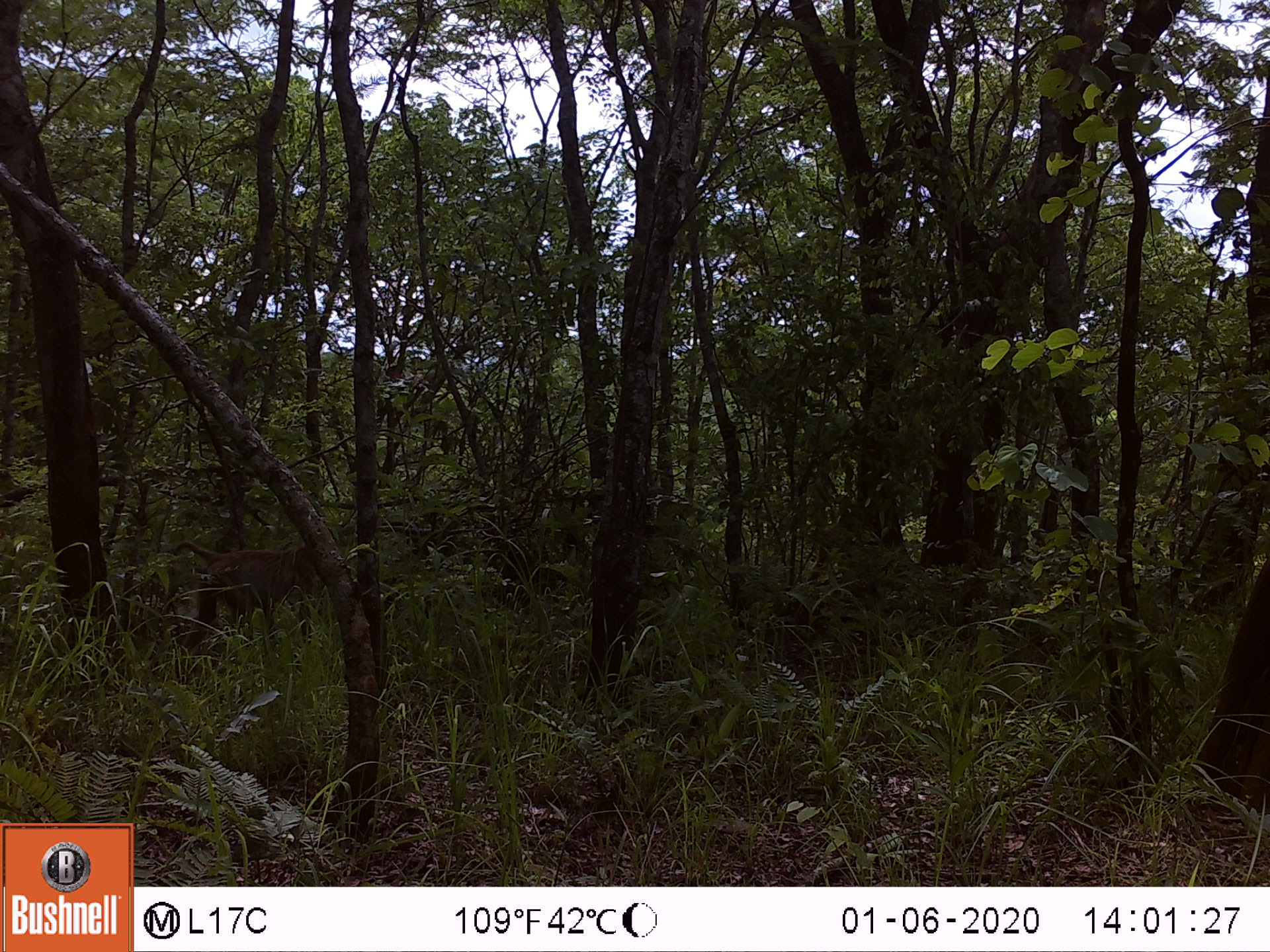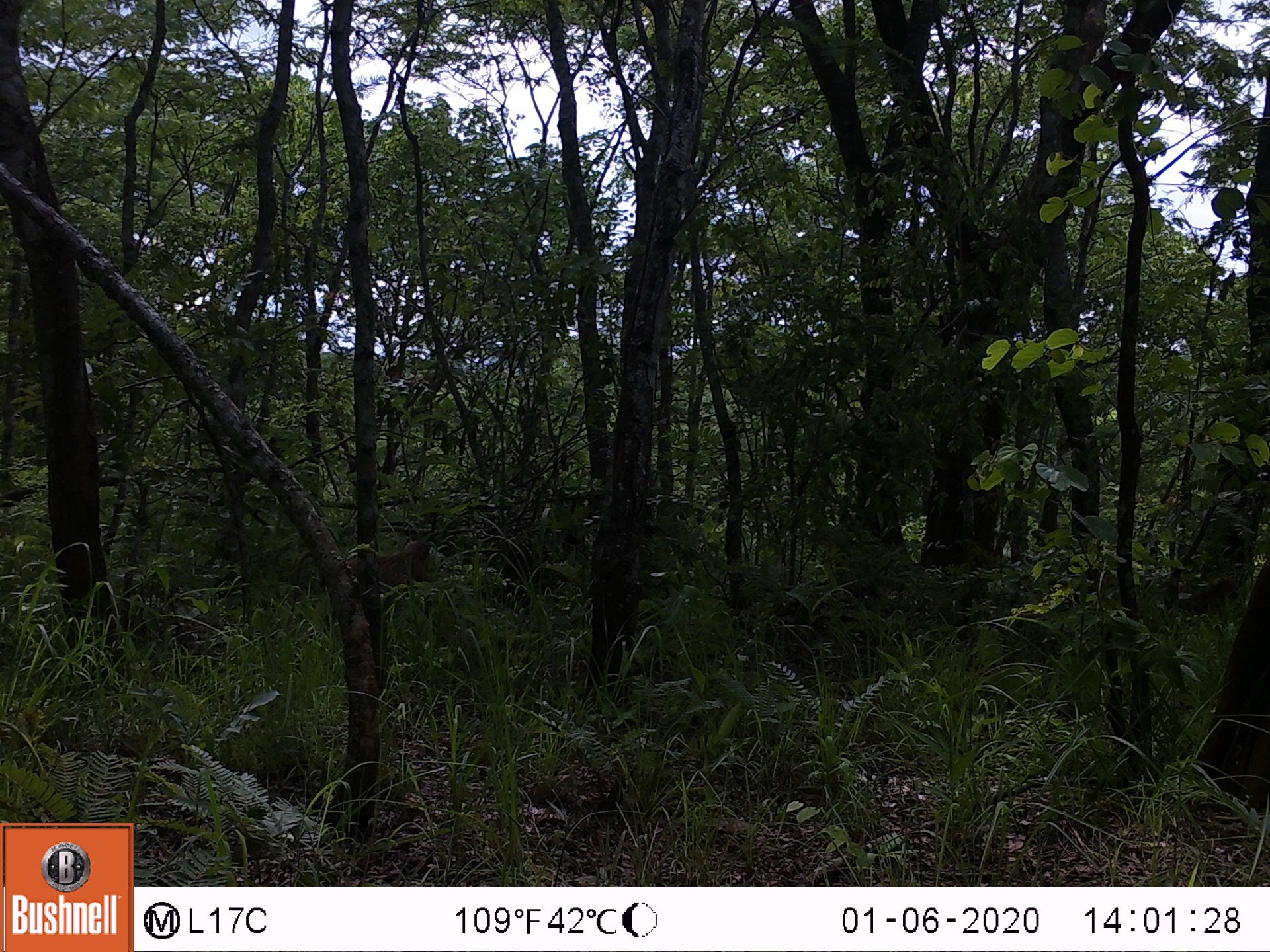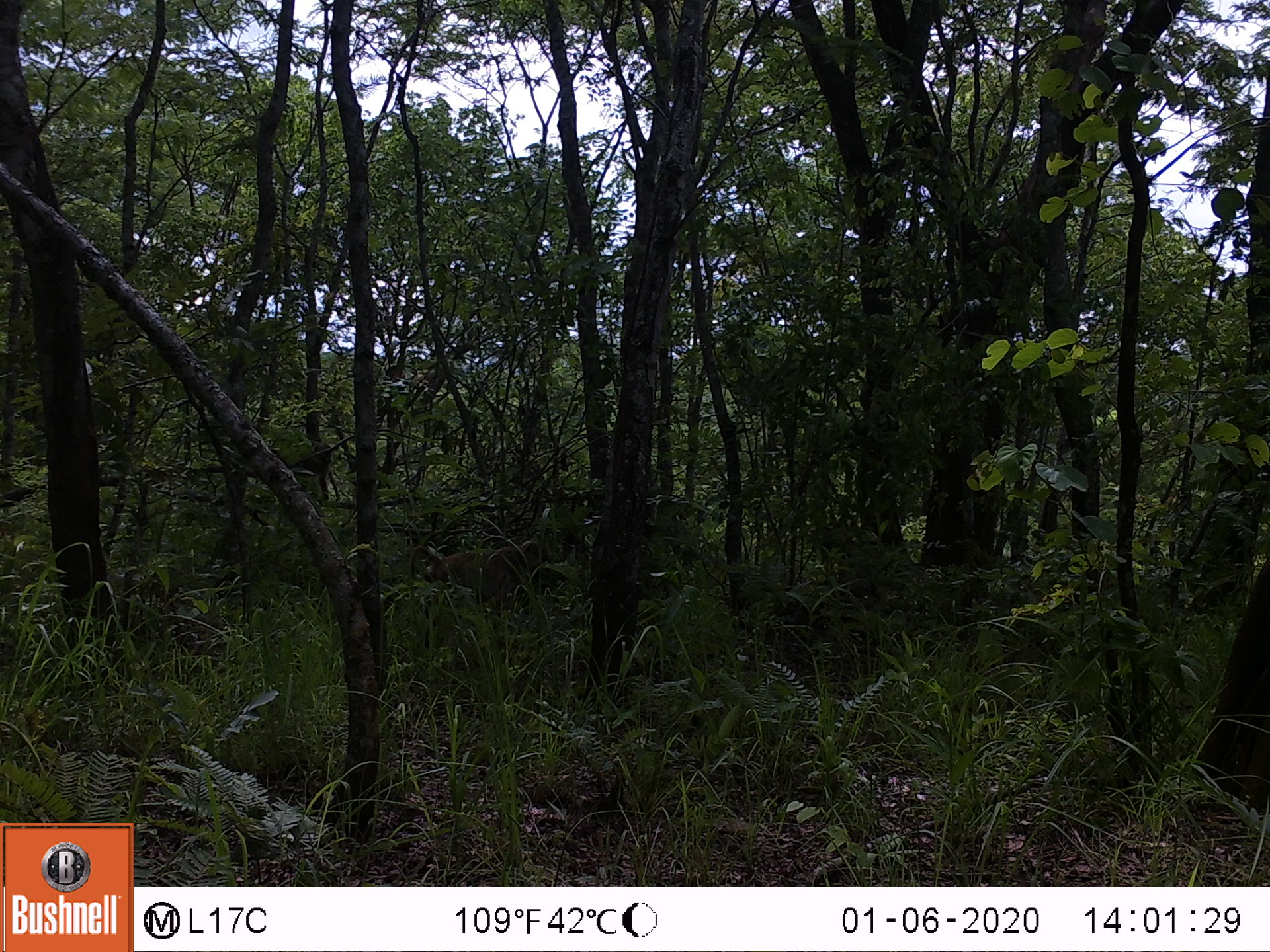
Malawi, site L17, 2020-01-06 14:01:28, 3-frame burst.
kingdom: Animalia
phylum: Chordata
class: Mammalia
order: Primates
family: Cercopithecidae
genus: Papio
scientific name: Papio cynocephalus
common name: yellow baboon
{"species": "yellow baboon (Papio cynocephalus)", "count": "1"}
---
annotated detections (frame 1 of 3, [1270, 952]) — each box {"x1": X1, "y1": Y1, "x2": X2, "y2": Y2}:
yellow baboon: {"x1": 157, "y1": 537, "x2": 324, "y2": 654}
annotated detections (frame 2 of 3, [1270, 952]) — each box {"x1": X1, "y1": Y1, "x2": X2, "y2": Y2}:
yellow baboon: {"x1": 285, "y1": 532, "x2": 437, "y2": 639}; {"x1": 1168, "y1": 572, "x2": 1246, "y2": 636}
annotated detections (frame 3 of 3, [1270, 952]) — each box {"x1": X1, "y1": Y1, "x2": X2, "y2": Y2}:
yellow baboon: {"x1": 405, "y1": 538, "x2": 550, "y2": 611}